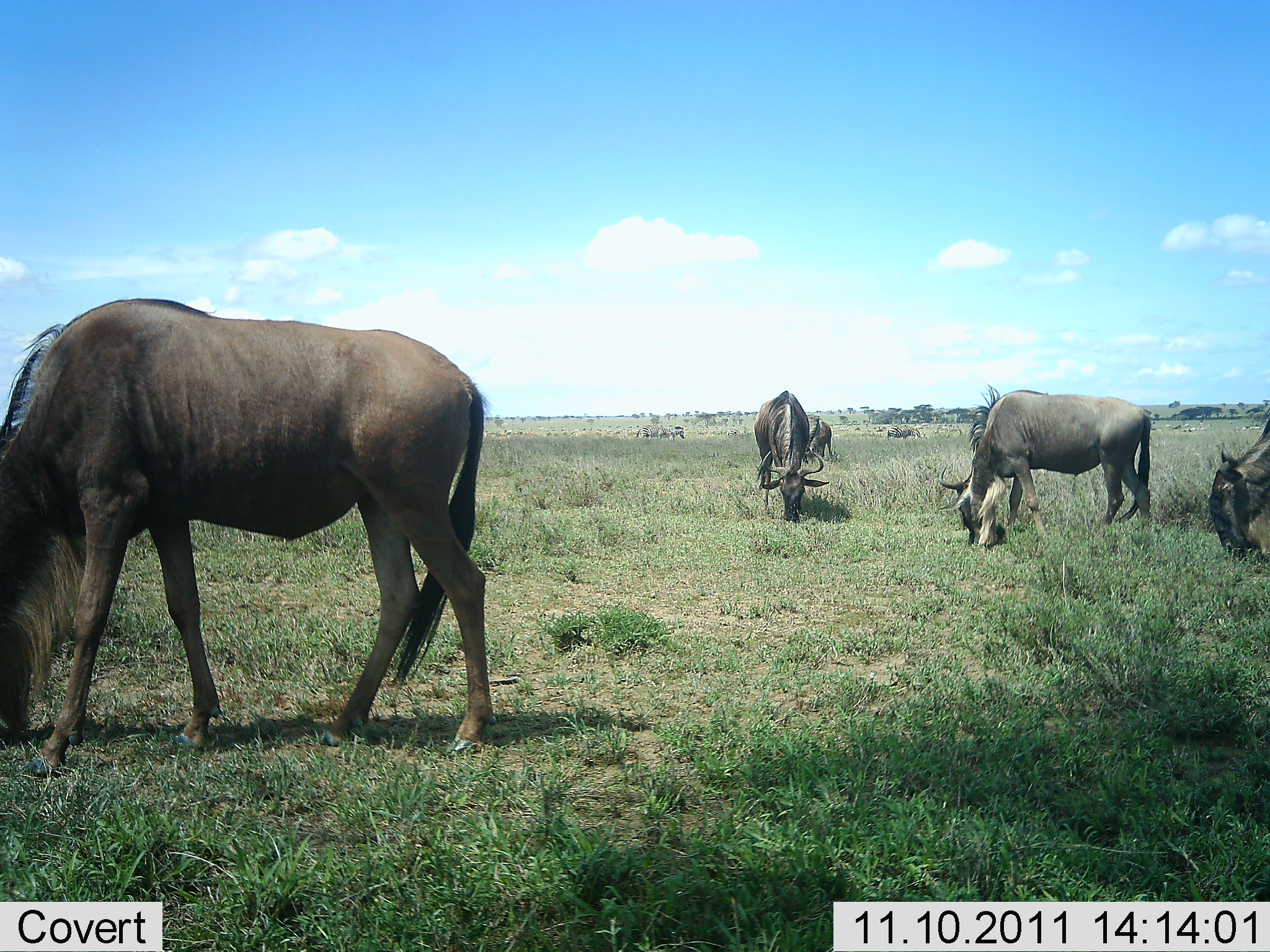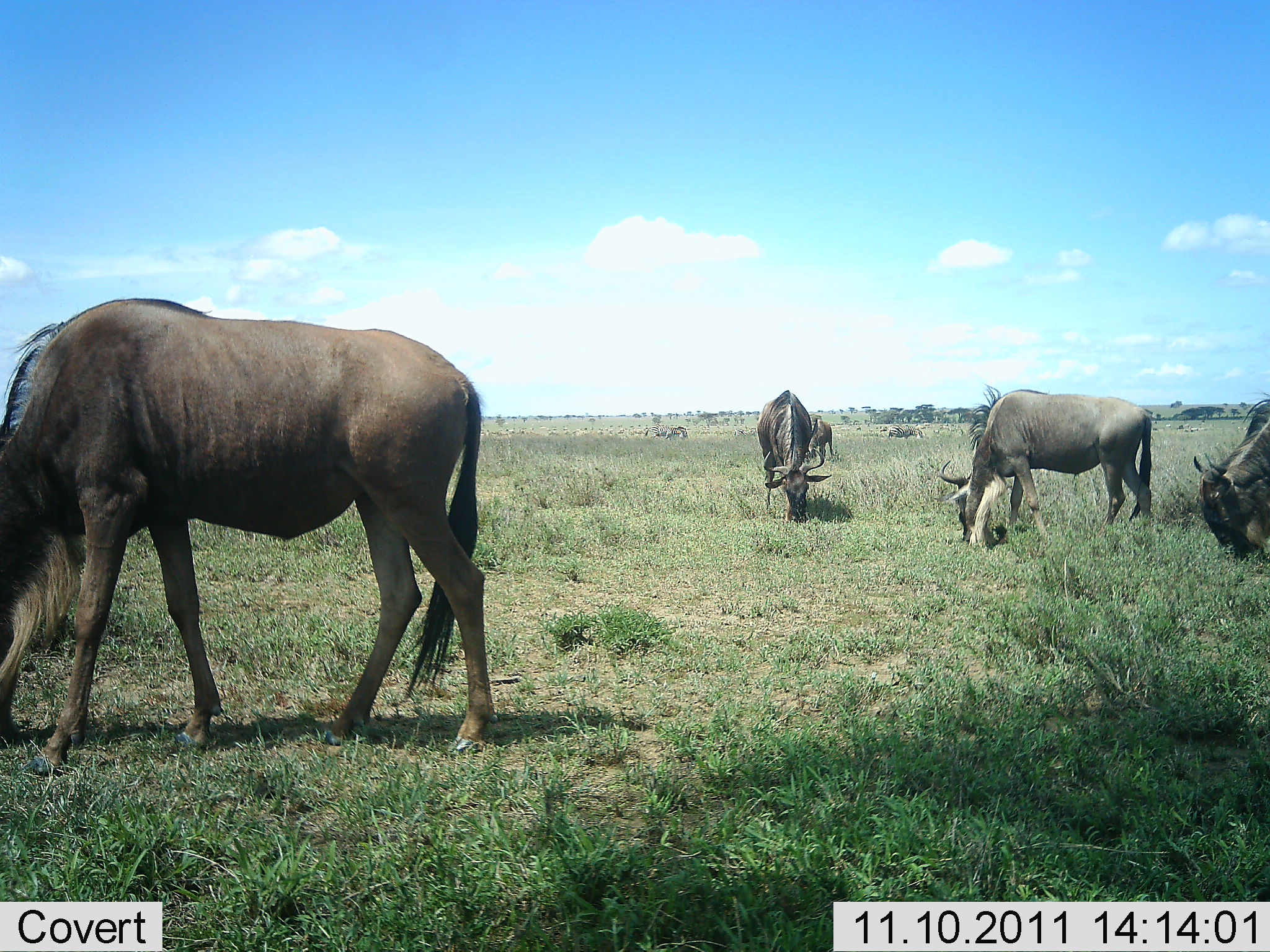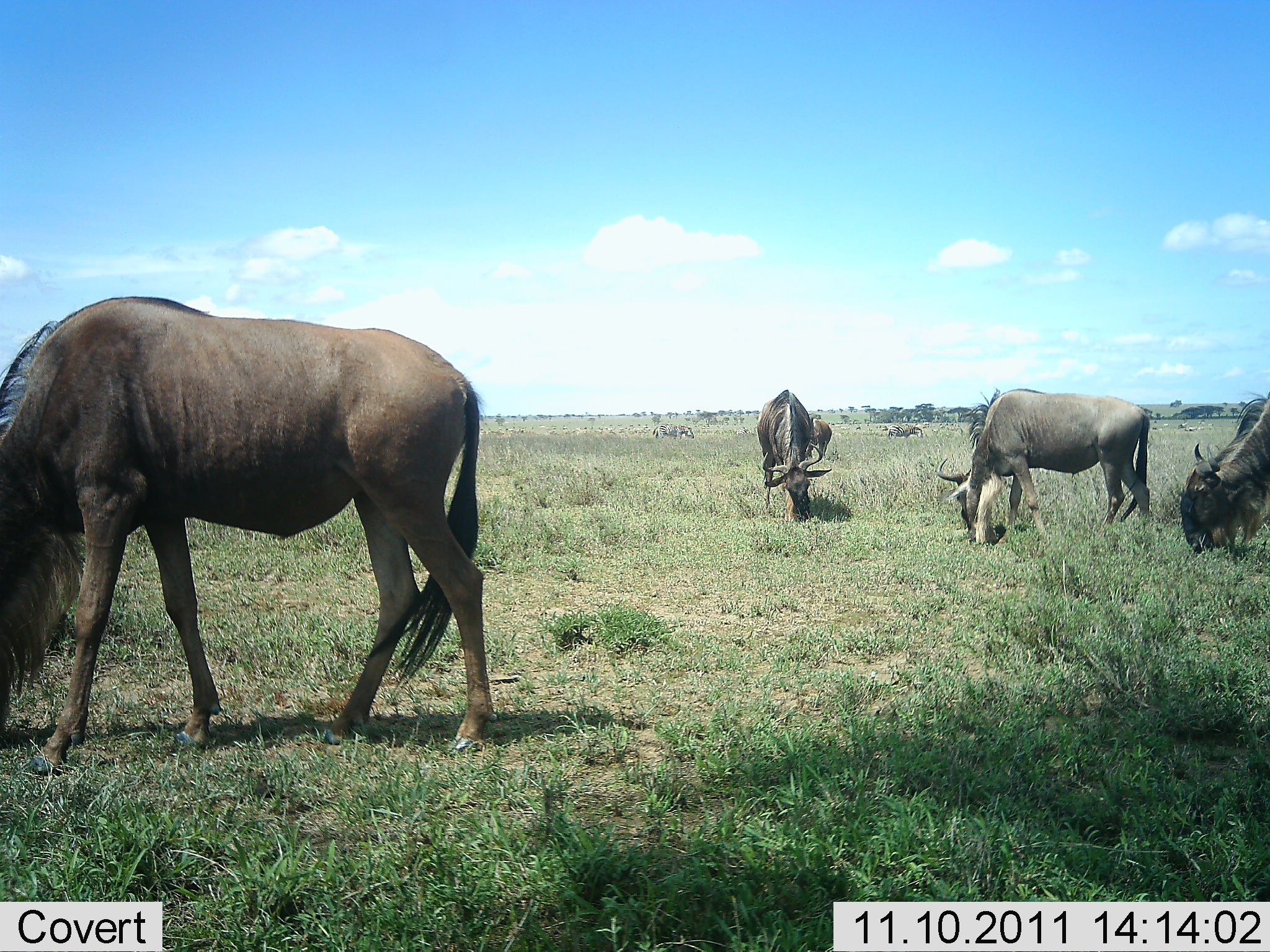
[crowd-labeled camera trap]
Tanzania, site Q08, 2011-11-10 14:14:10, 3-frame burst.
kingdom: Animalia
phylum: Chordata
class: Mammalia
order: Artiodactyla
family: Bovidae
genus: Connochaetes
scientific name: Connochaetes taurinus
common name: blue wildebeest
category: wildebeest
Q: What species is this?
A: Wildebeest (blue wildebeest) (Connochaetes taurinus).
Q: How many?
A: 5.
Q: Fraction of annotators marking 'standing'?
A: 33%.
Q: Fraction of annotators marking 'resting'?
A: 0%.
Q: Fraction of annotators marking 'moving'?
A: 0%.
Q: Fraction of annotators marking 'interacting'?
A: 0%.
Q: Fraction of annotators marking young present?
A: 0%.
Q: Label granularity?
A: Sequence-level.